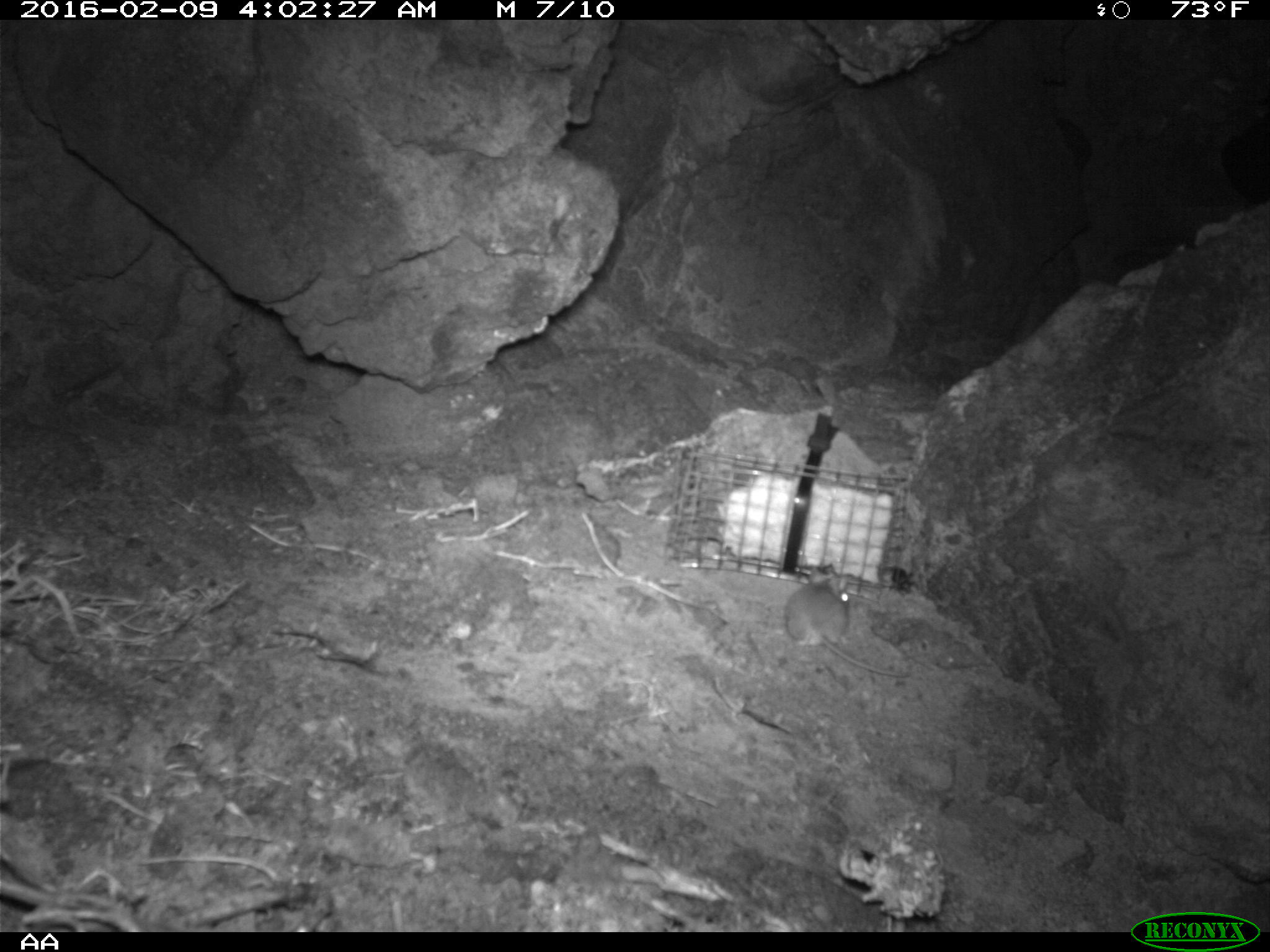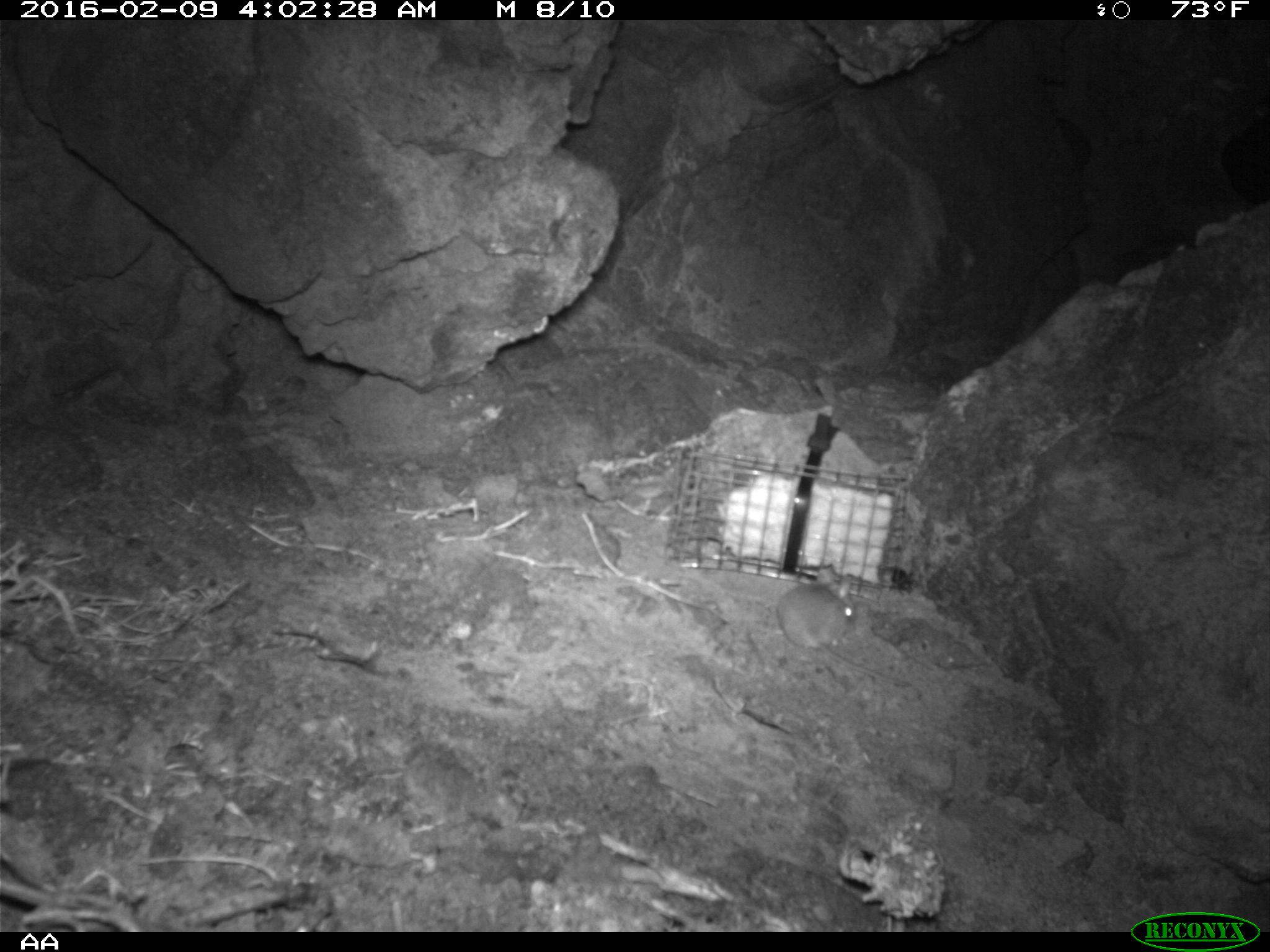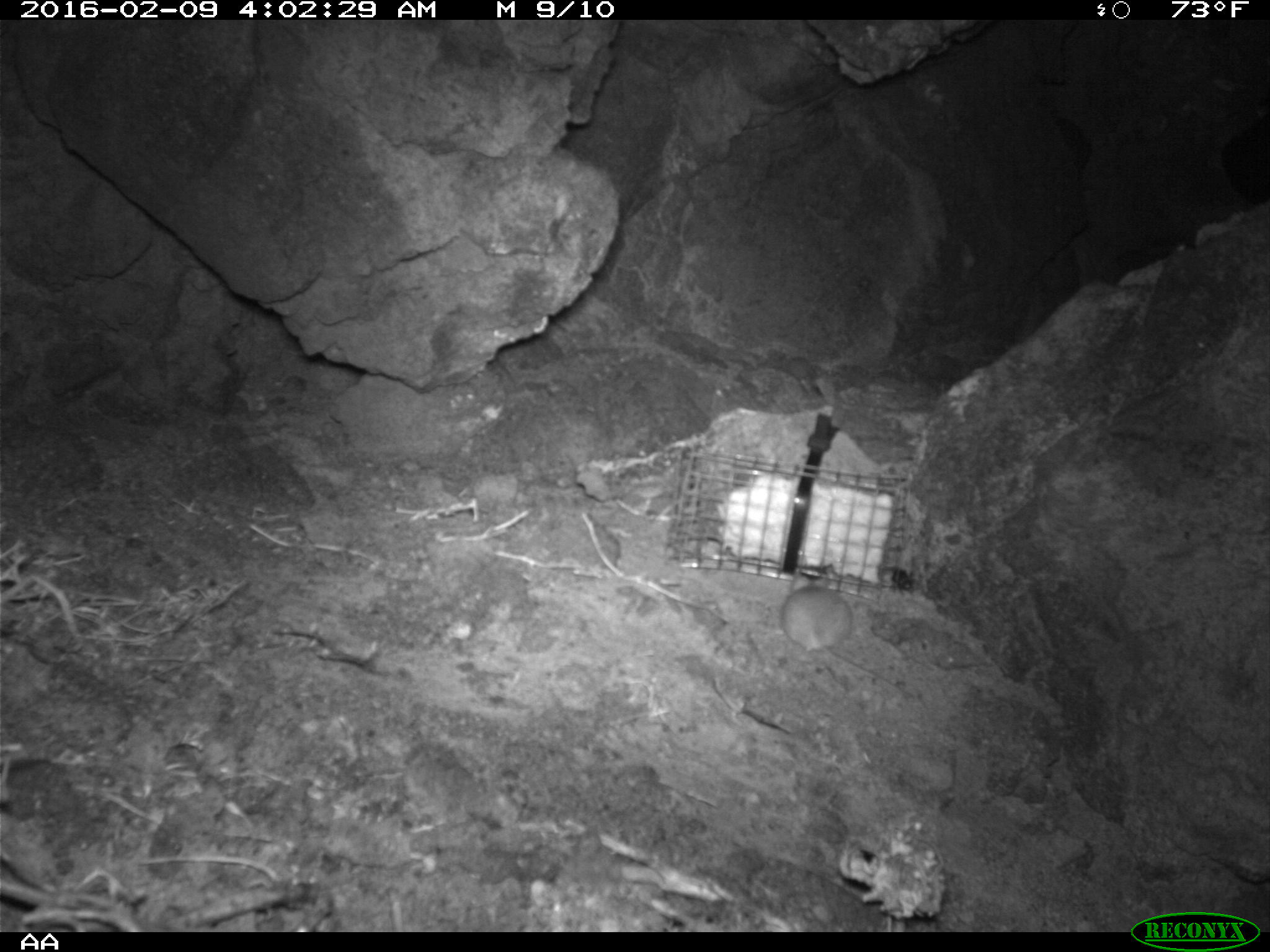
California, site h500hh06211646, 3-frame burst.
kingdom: Animalia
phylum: Chordata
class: Mammalia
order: Rodentia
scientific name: Rodentia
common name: rodent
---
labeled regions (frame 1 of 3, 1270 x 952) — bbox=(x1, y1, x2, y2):
rodent: bbox=(784, 568, 908, 676)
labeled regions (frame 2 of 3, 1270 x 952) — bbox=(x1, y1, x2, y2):
rodent: bbox=(775, 570, 907, 685)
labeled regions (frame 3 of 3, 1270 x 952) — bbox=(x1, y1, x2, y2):
rodent: bbox=(782, 559, 901, 688)